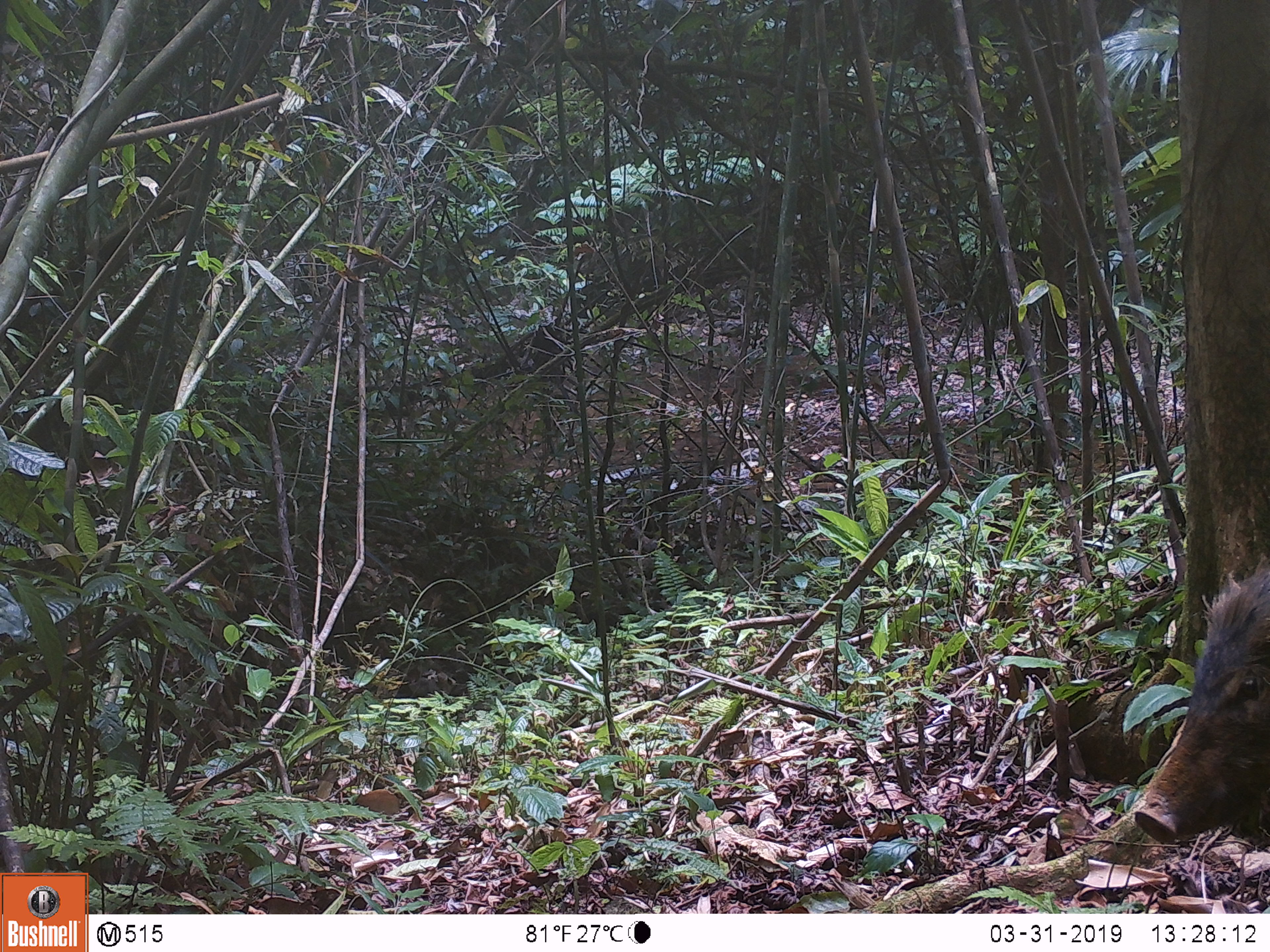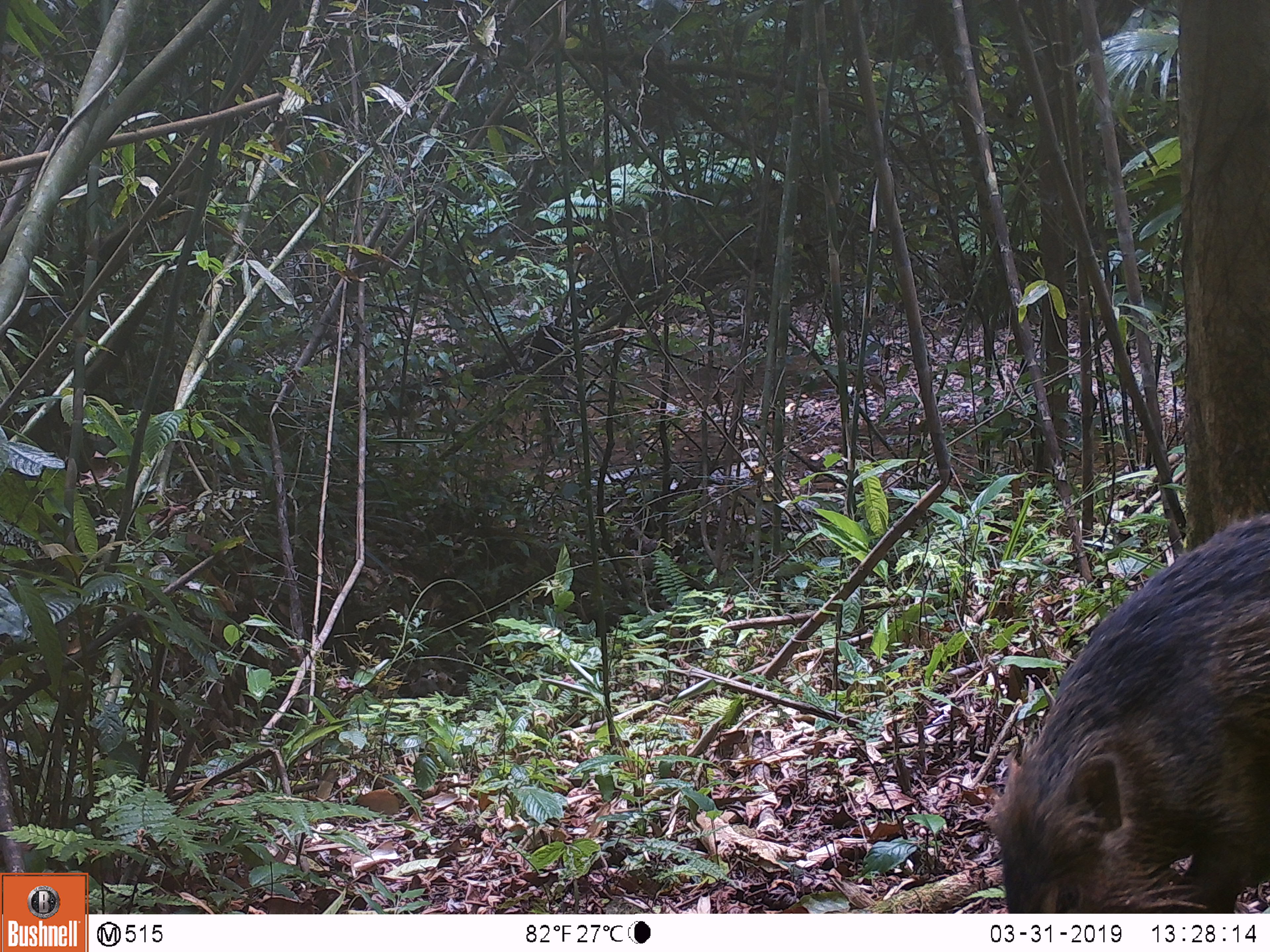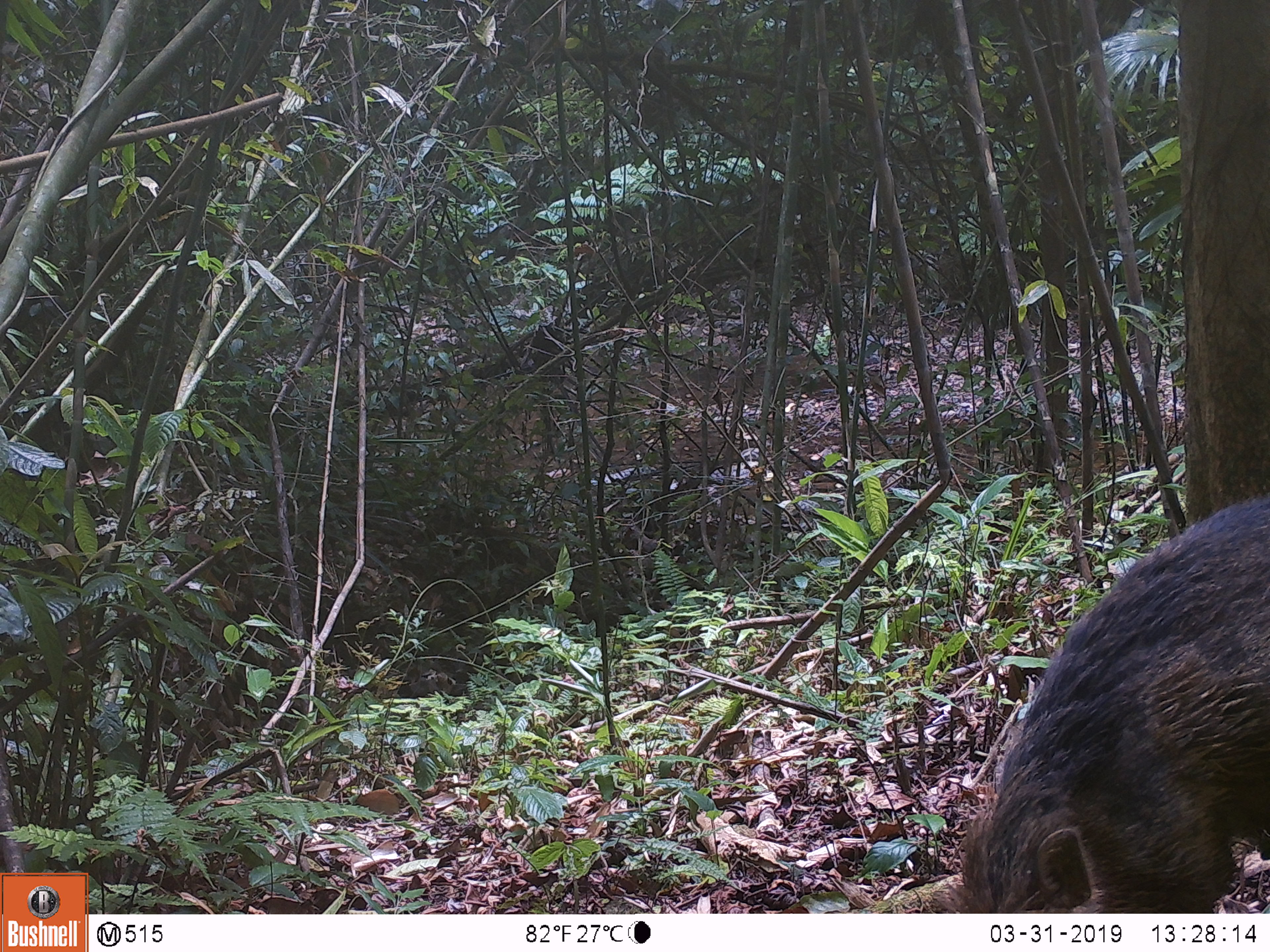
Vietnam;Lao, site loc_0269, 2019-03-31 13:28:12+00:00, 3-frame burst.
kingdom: Animalia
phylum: Chordata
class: Mammalia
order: Artiodactyla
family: Suidae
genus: Sus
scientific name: Sus scrofa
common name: eurasian wild pig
Eurasian wild pig (Sus scrofa). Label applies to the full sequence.